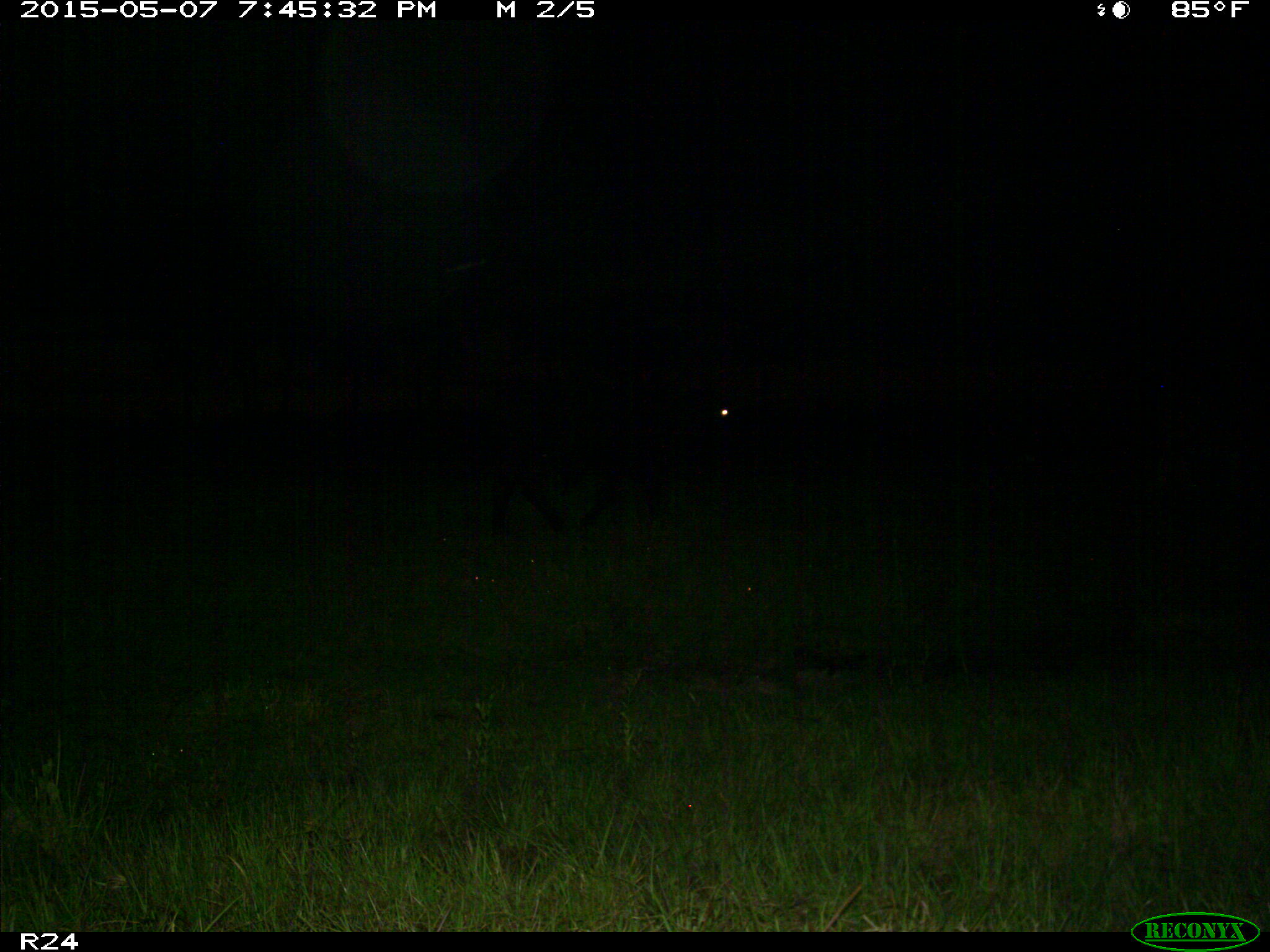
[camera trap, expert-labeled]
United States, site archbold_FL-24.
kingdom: Animalia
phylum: Chordata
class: Mammalia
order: Artiodactyla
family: Bovidae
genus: Bos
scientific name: Bos taurus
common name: domestic cow